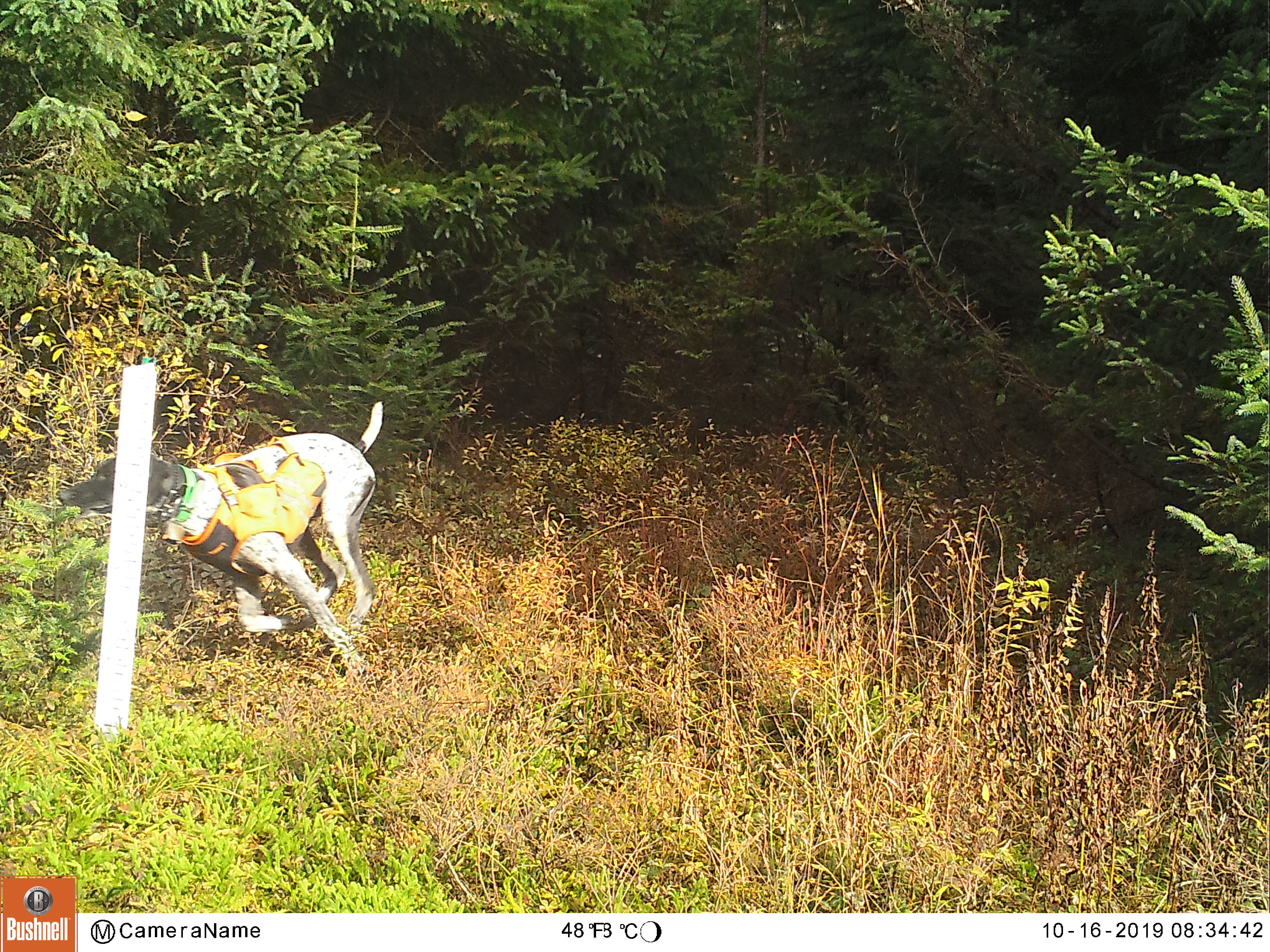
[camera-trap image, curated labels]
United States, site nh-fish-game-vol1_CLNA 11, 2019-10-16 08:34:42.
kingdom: Animalia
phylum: Chordata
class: Mammalia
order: Carnivora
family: Canidae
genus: Canis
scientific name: Canis familiaris familiaris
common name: domestic dog